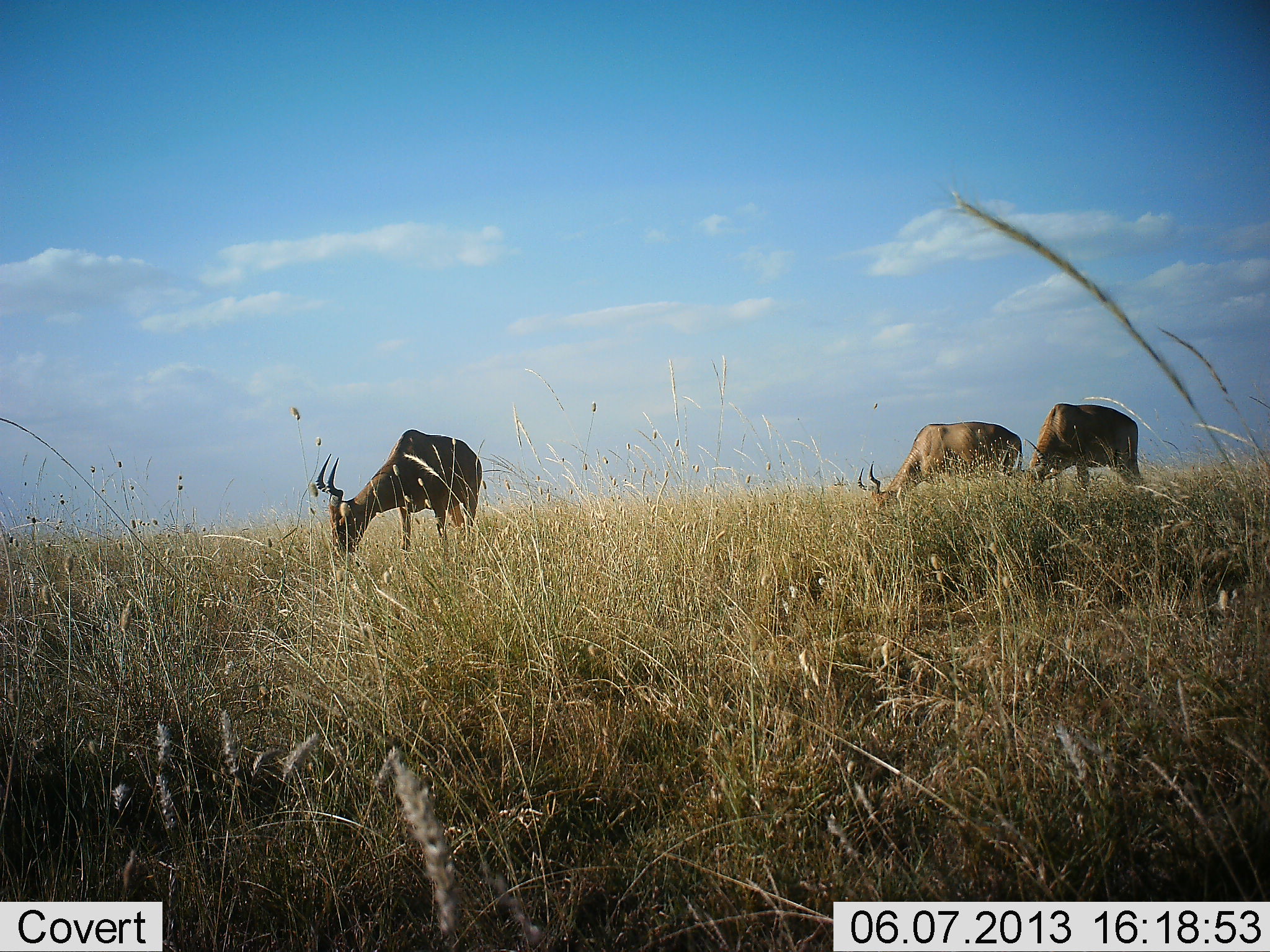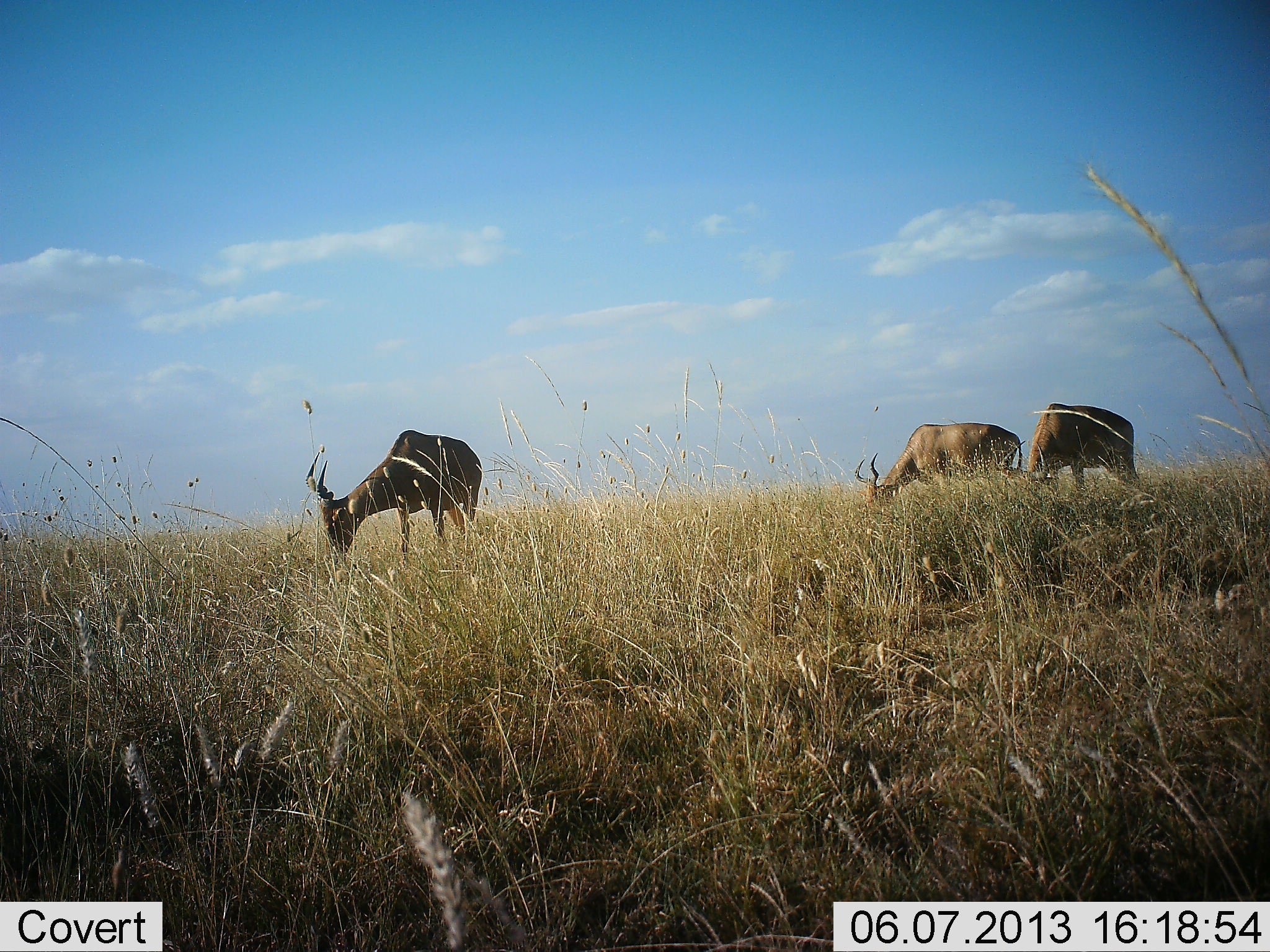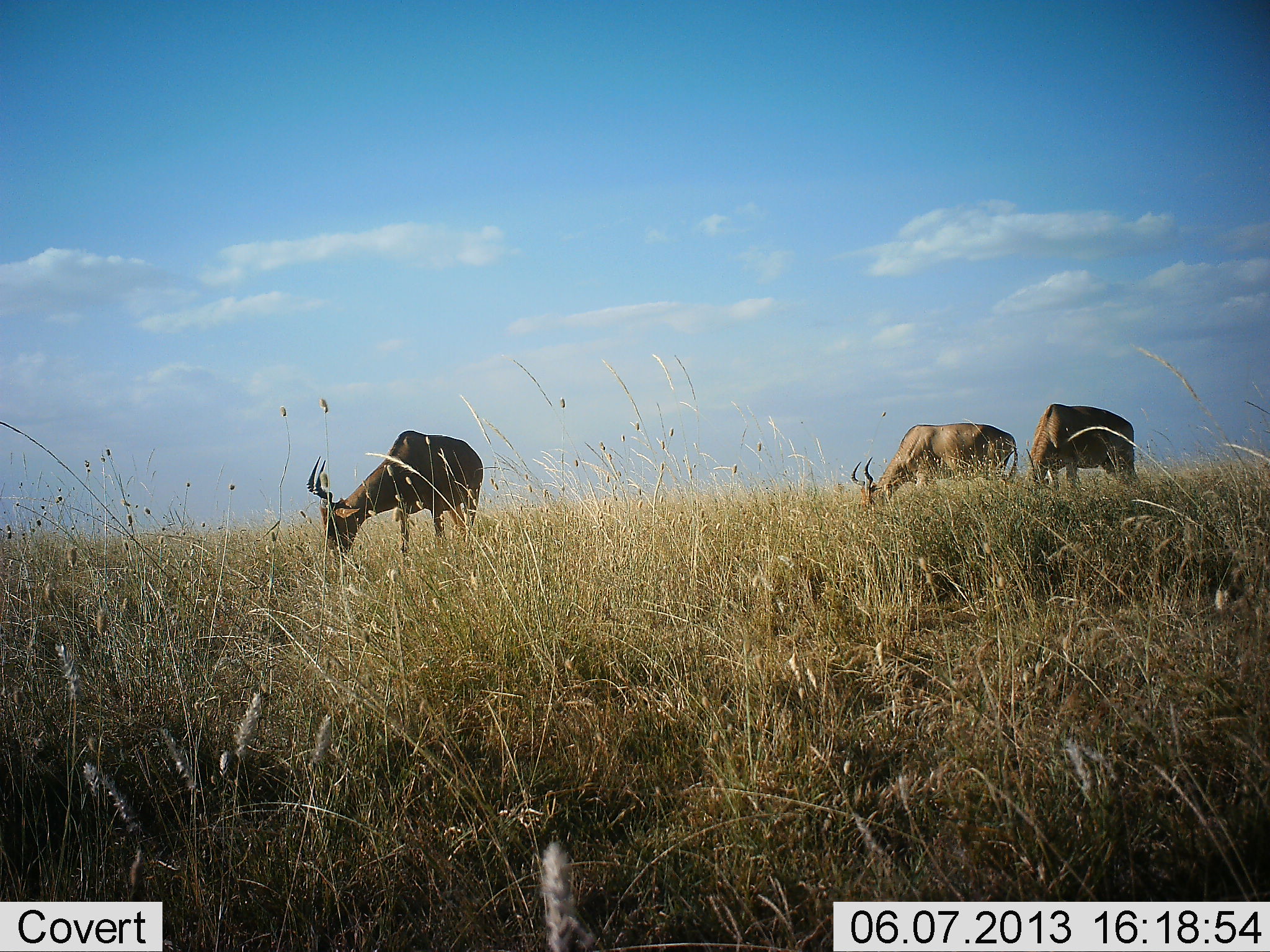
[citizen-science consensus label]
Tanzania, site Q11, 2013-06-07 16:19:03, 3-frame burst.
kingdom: Animalia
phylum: Chordata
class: Mammalia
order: Artiodactyla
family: Bovidae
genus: Alcelaphus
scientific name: Alcelaphus buselaphus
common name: hartebeest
Hartebeest (Alcelaphus buselaphus), count 3. Behavior (volunteer vote fractions): standing 21%, resting 0%, moving 0%, interacting 0%. Young present (vote fraction): 0%. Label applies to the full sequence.